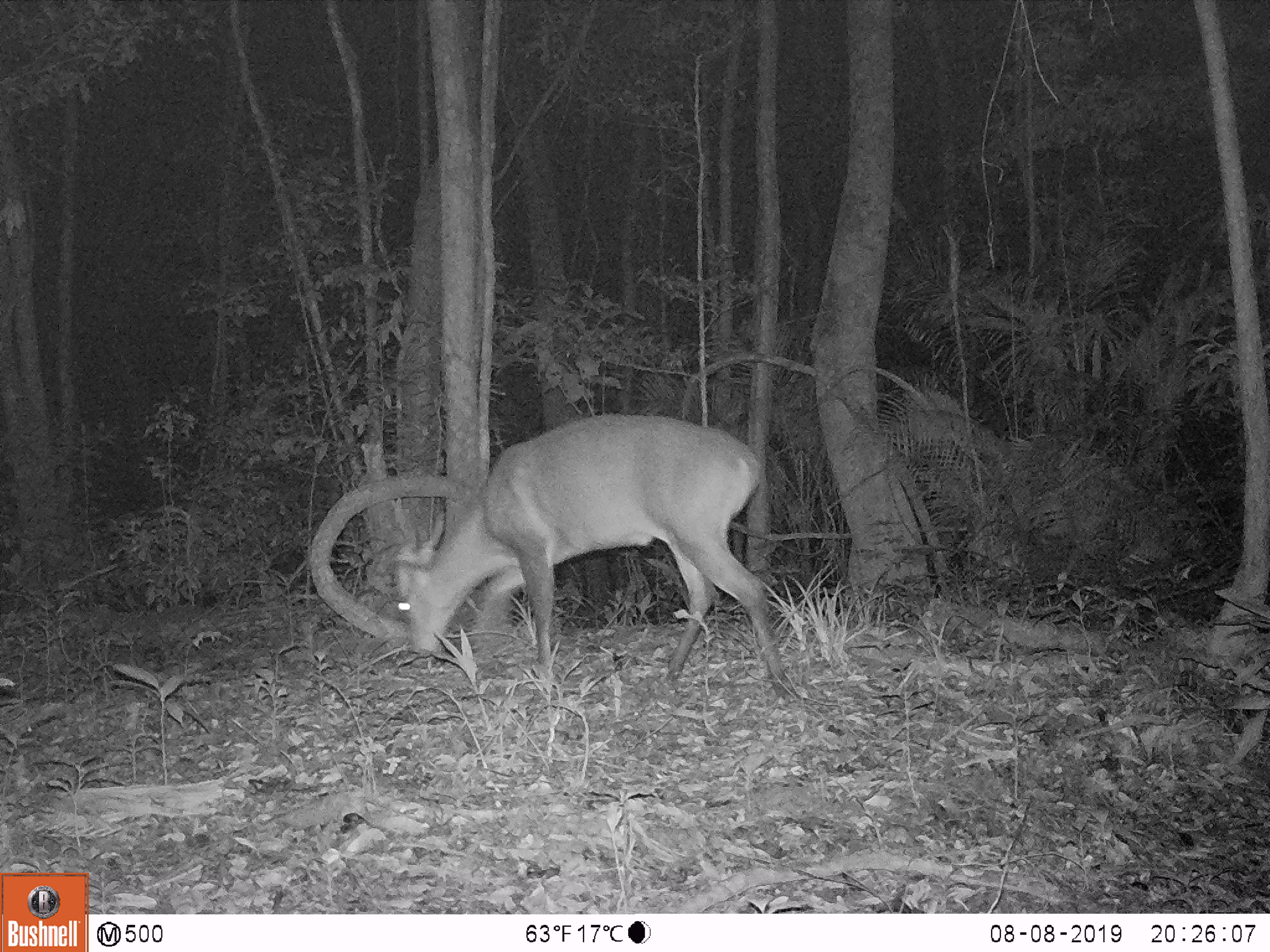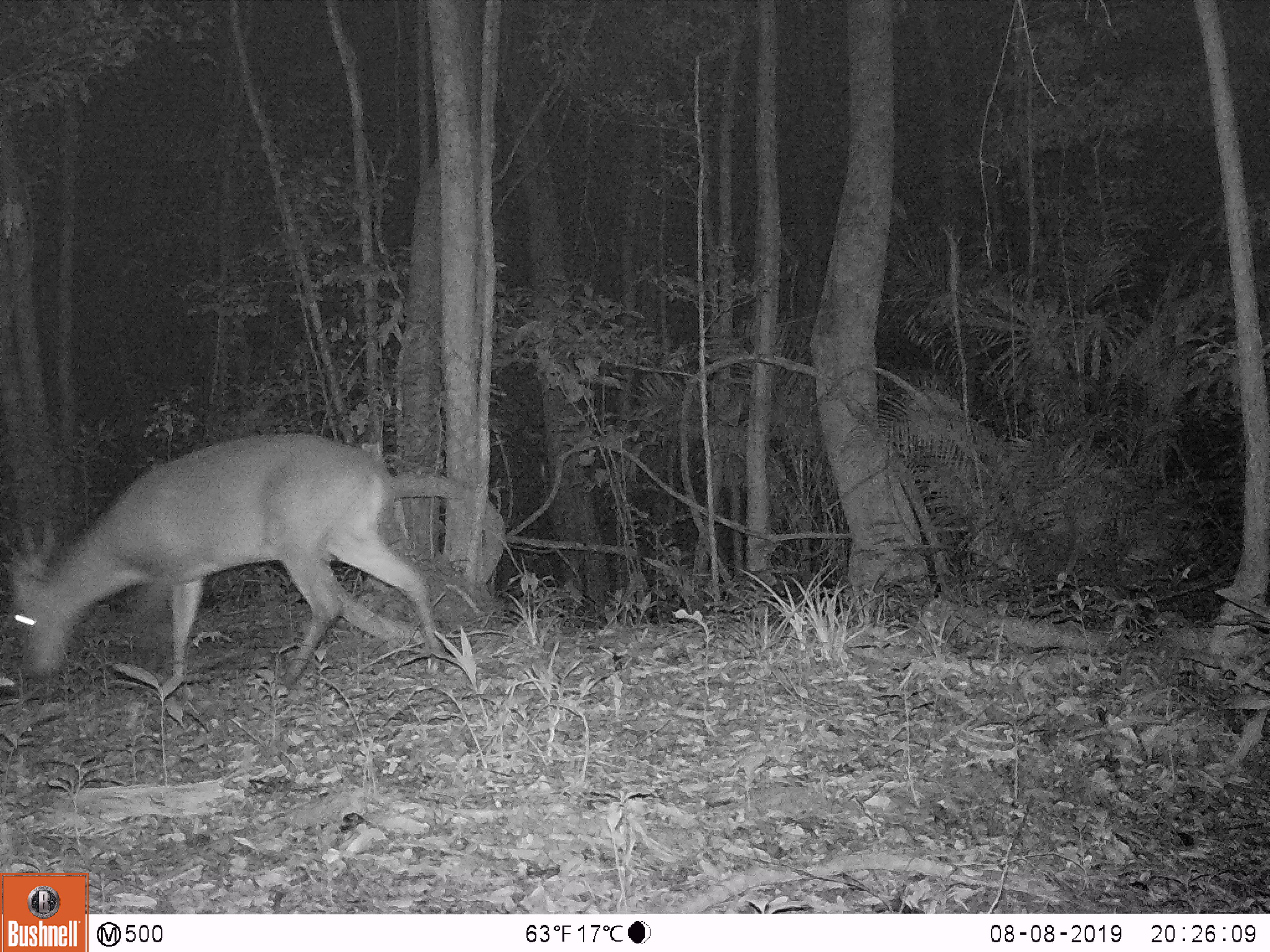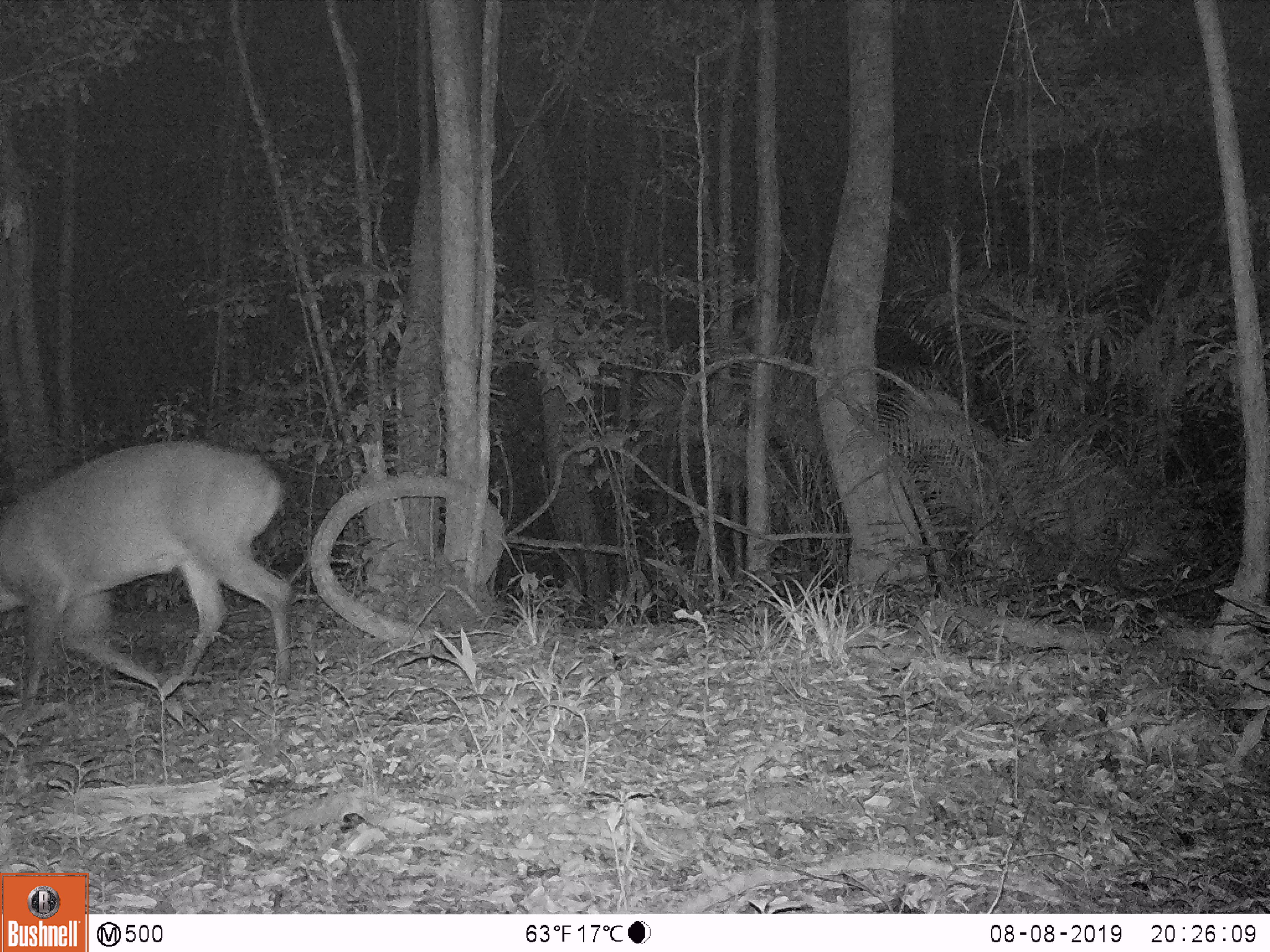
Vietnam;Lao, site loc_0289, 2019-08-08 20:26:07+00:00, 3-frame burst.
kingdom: Animalia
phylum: Chordata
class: Mammalia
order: Artiodactyla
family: Cervidae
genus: Muntiacus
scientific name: Muntiacus vuquangensis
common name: large-antlered muntjac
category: large antlered muntjac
Large antlered muntjac (large-antlered muntjac) (Muntiacus vuquangensis). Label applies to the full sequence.